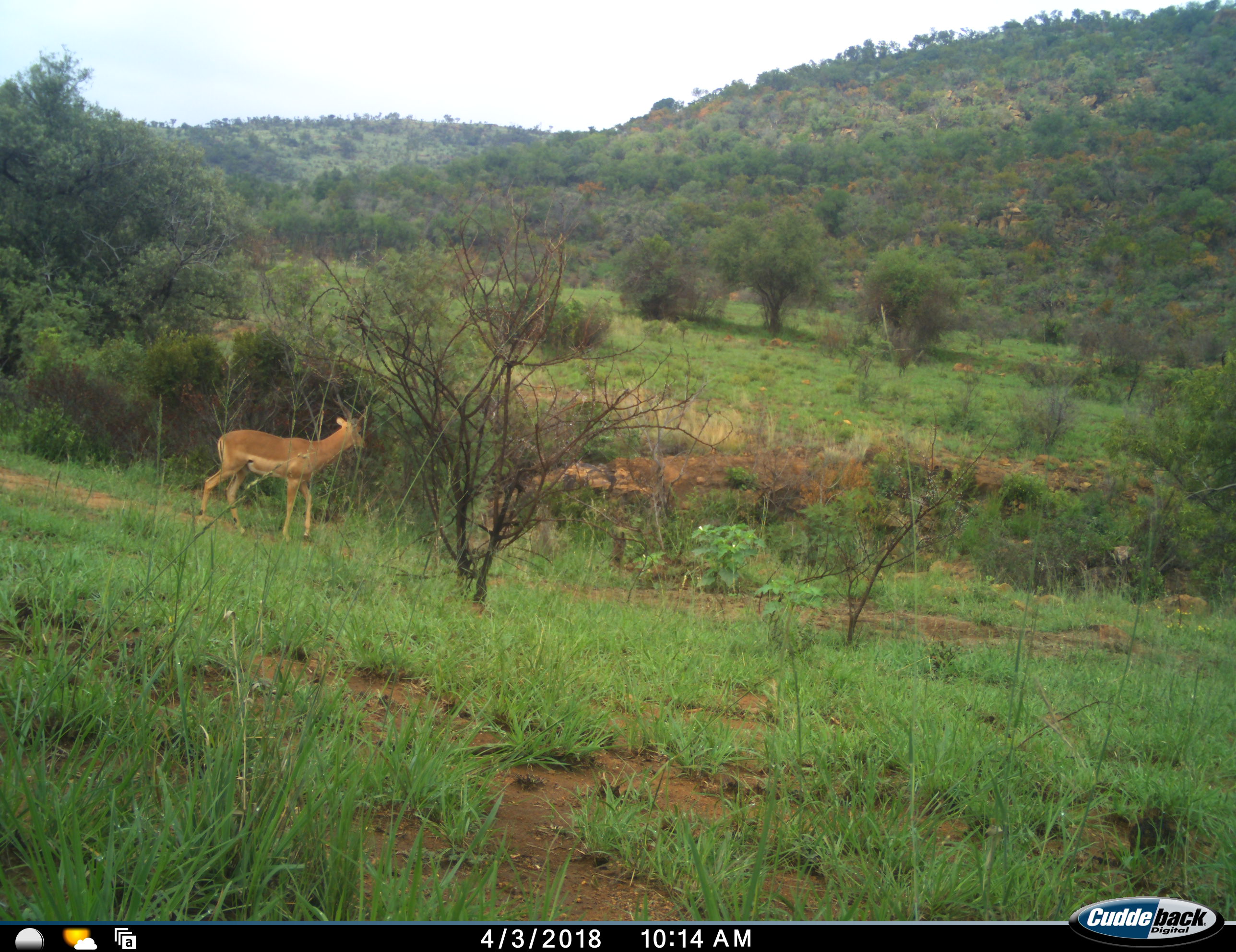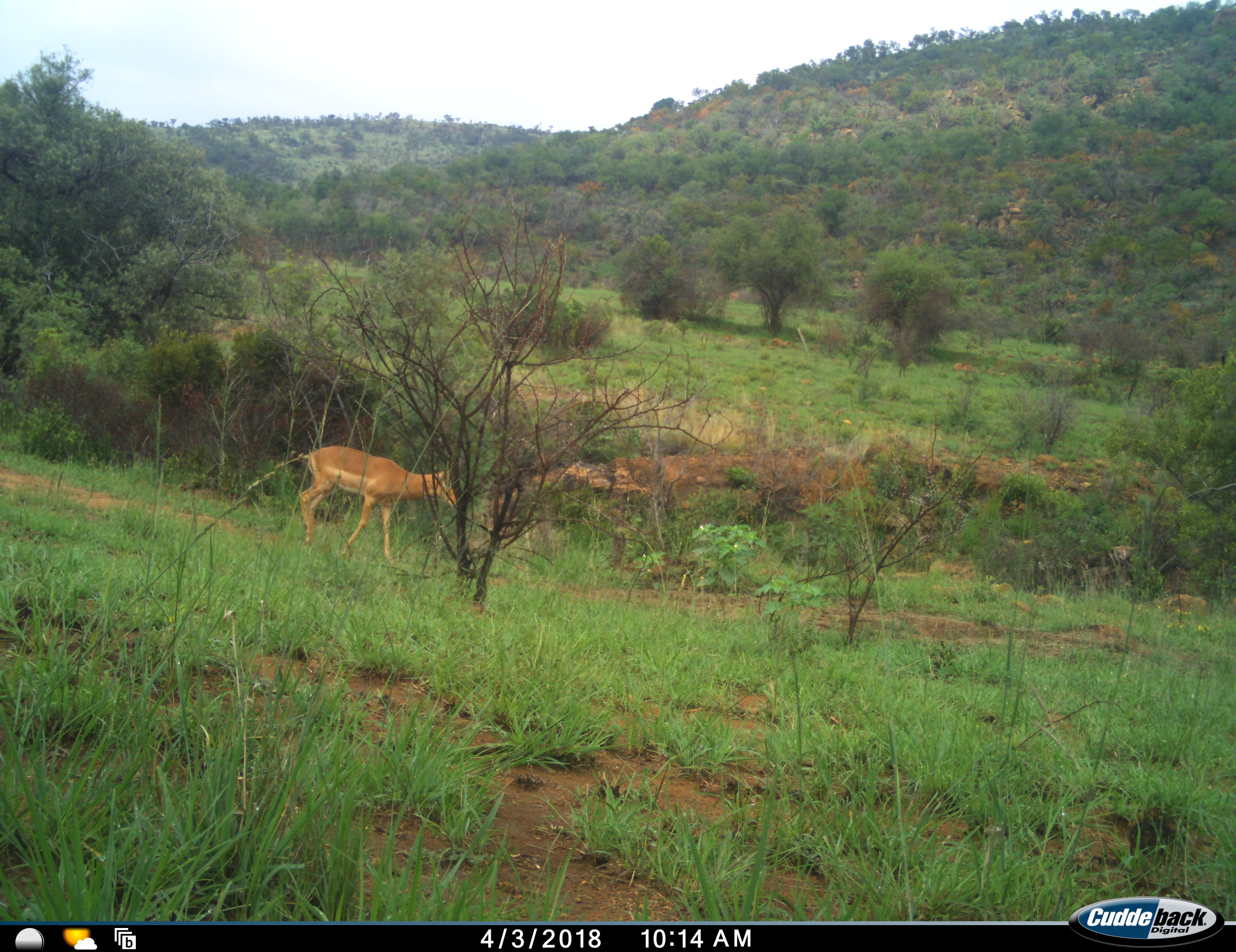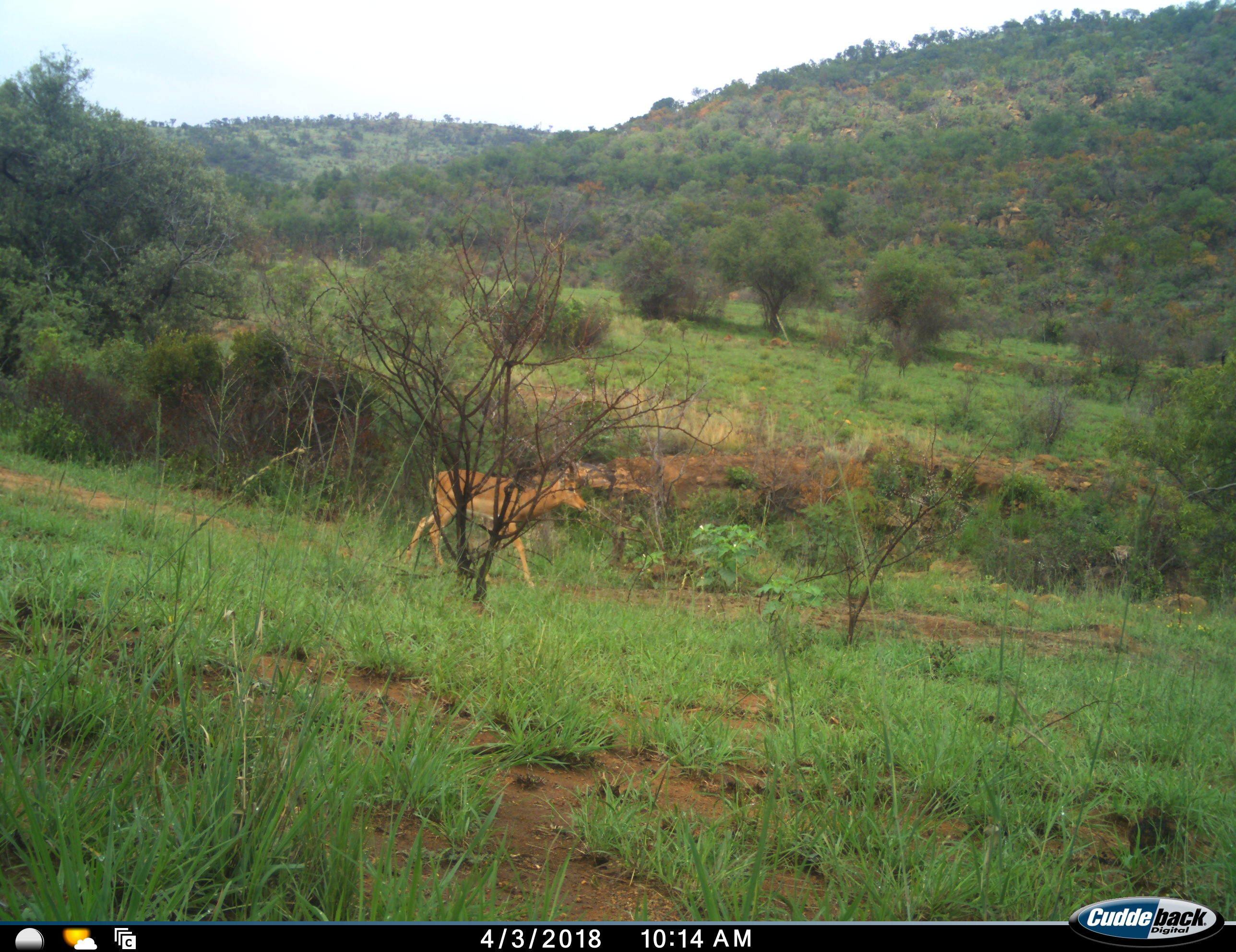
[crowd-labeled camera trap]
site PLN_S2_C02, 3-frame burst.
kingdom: Animalia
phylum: Chordata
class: Mammalia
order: Artiodactyla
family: Bovidae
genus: Aepyceros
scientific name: Aepyceros melampus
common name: impala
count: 1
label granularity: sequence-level